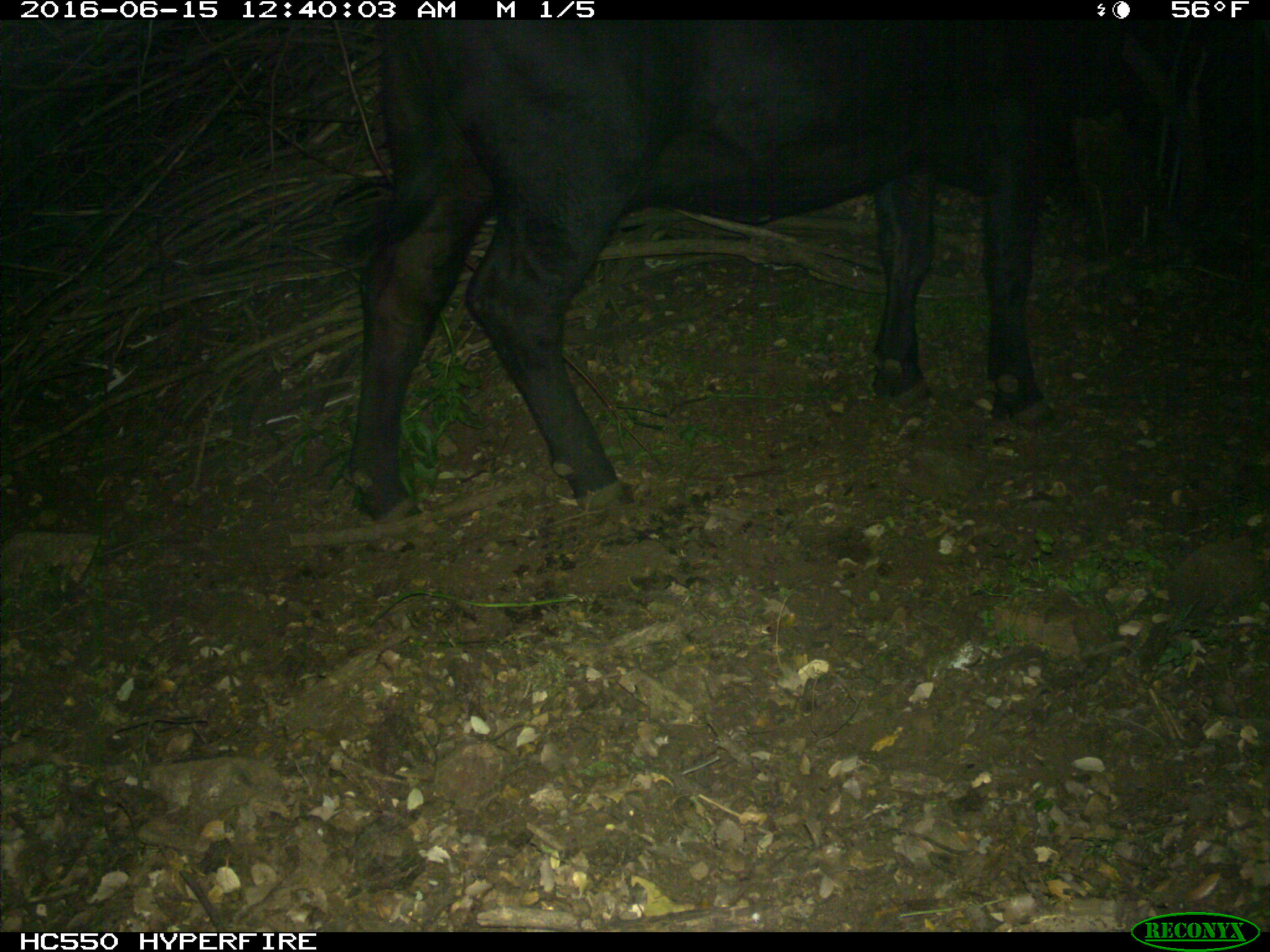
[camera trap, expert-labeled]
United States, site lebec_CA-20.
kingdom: Animalia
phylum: Chordata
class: Mammalia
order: Artiodactyla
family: Bovidae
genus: Bos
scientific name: Bos taurus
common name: domestic cow